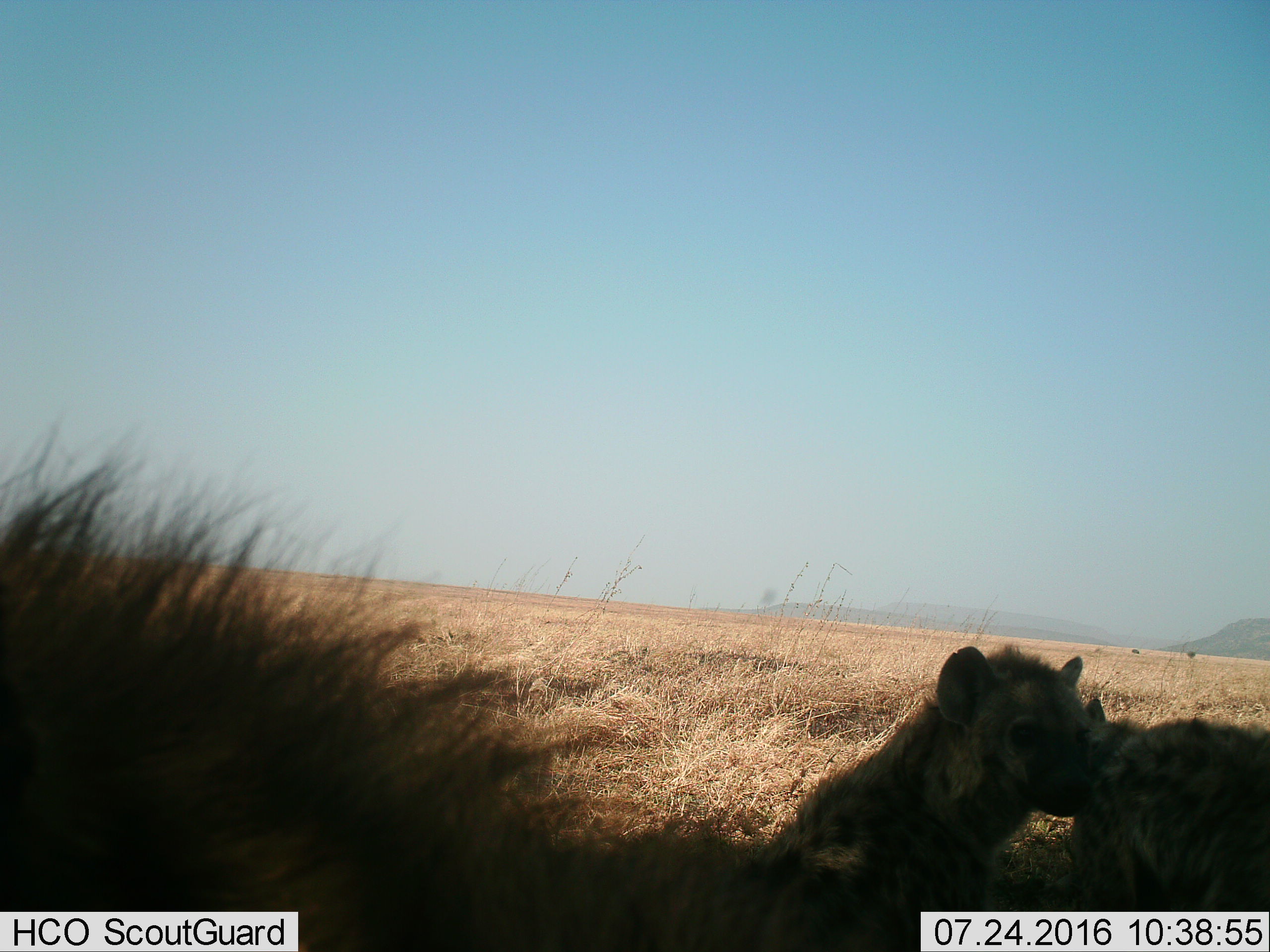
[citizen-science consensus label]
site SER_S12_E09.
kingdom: Animalia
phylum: Chordata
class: Mammalia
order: Carnivora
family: Hyaenidae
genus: Crocuta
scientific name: Crocuta crocuta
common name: spotted hyena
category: hyenaspotted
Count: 3.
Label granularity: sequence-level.